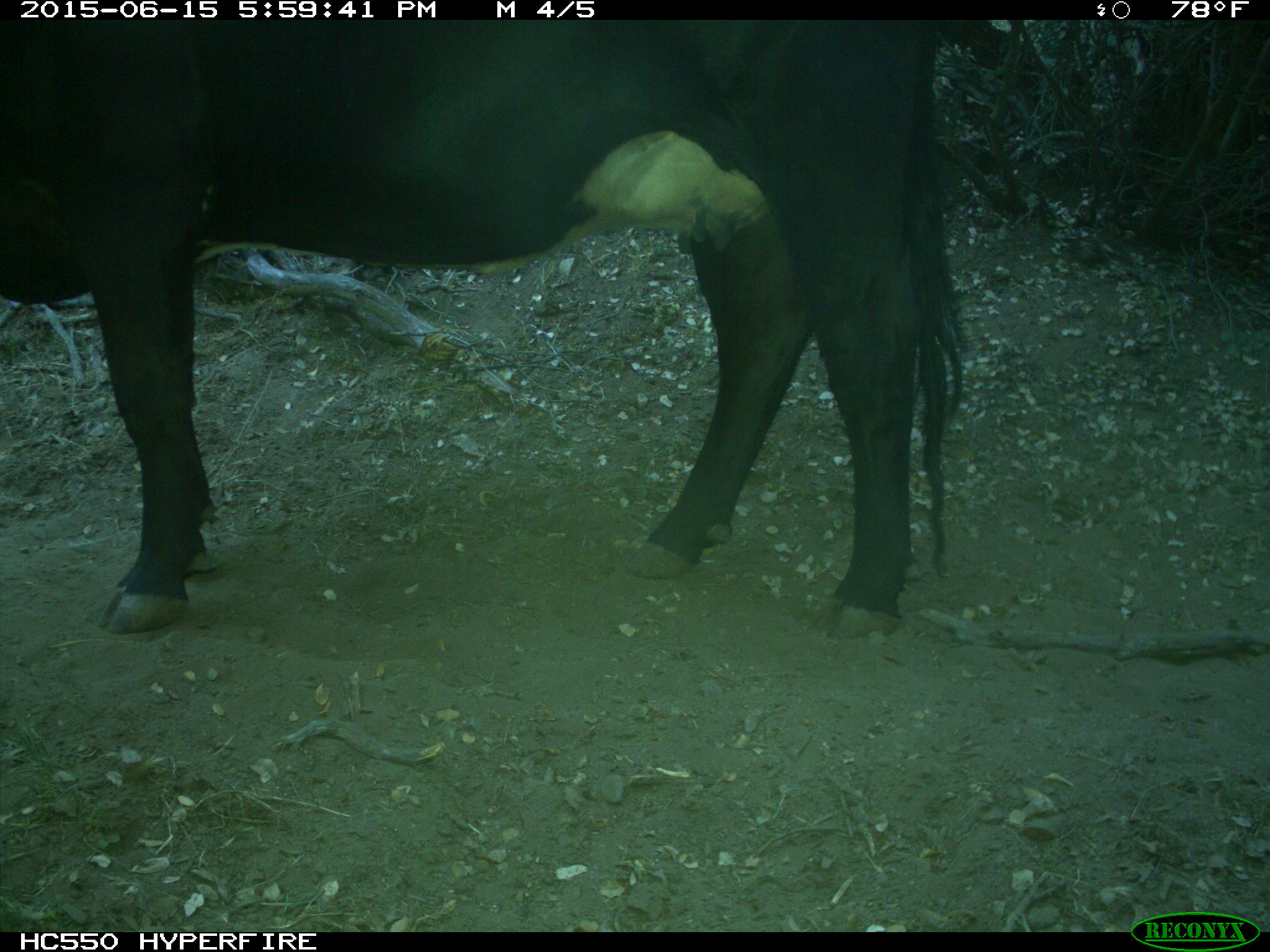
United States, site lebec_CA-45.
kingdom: Animalia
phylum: Chordata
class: Mammalia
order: Artiodactyla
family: Bovidae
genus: Bos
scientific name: Bos taurus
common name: domestic cow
Bos taurus (domestic cow).